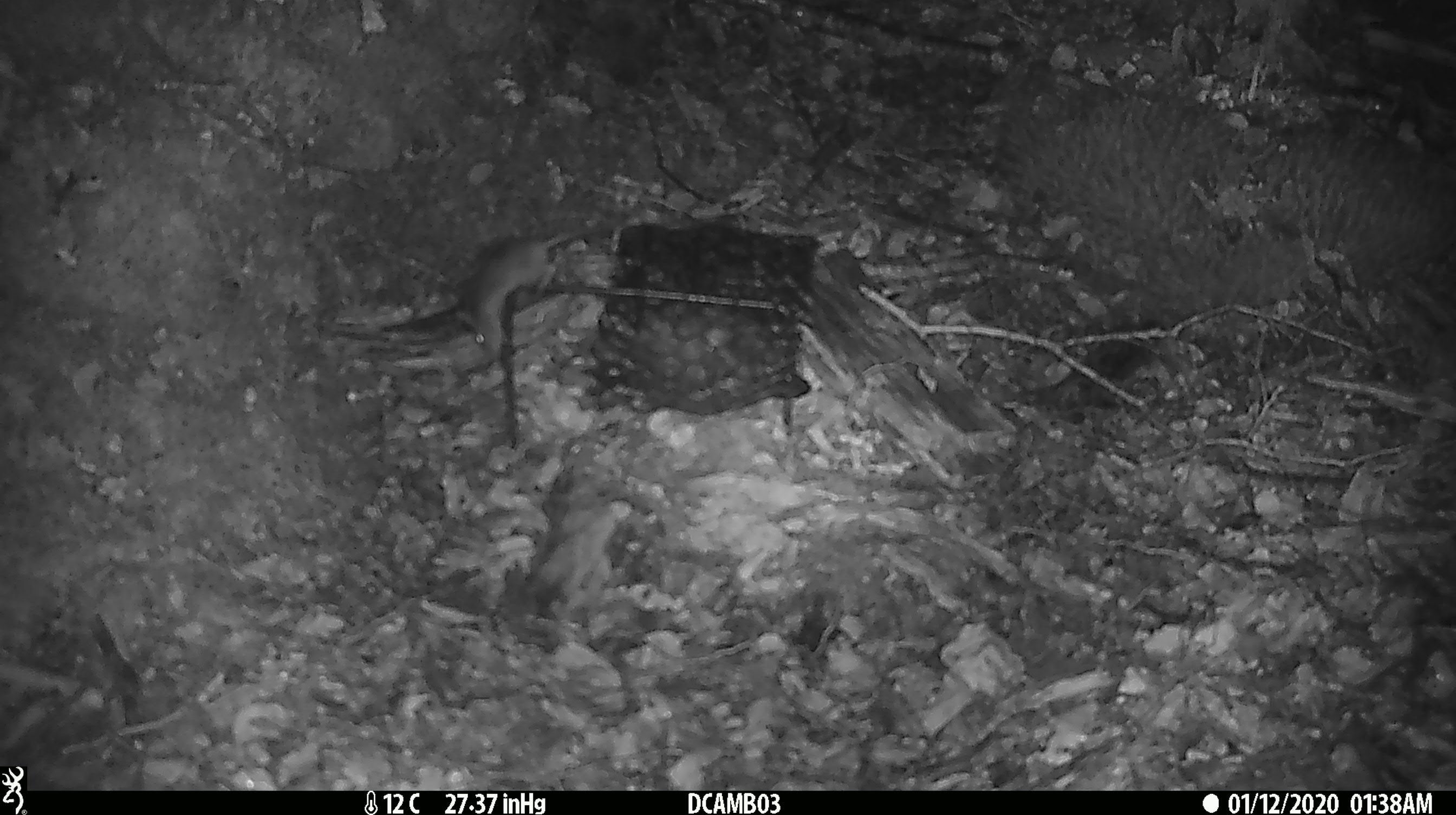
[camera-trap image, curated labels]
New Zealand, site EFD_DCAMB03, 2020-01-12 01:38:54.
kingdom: Animalia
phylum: Chordata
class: Mammalia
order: Rodentia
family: Muridae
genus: Mus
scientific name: Mus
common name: mouse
Mouse (Mus).